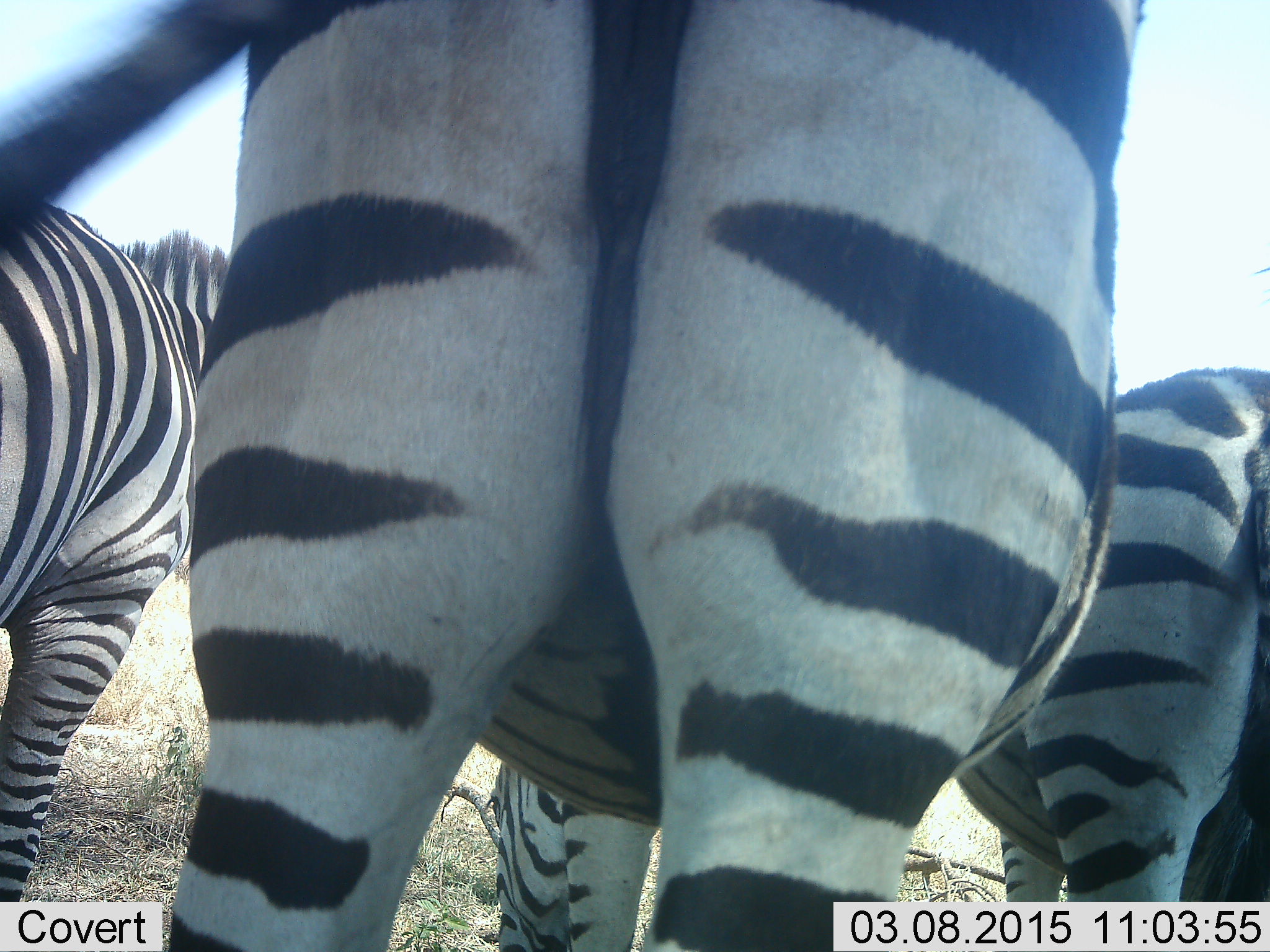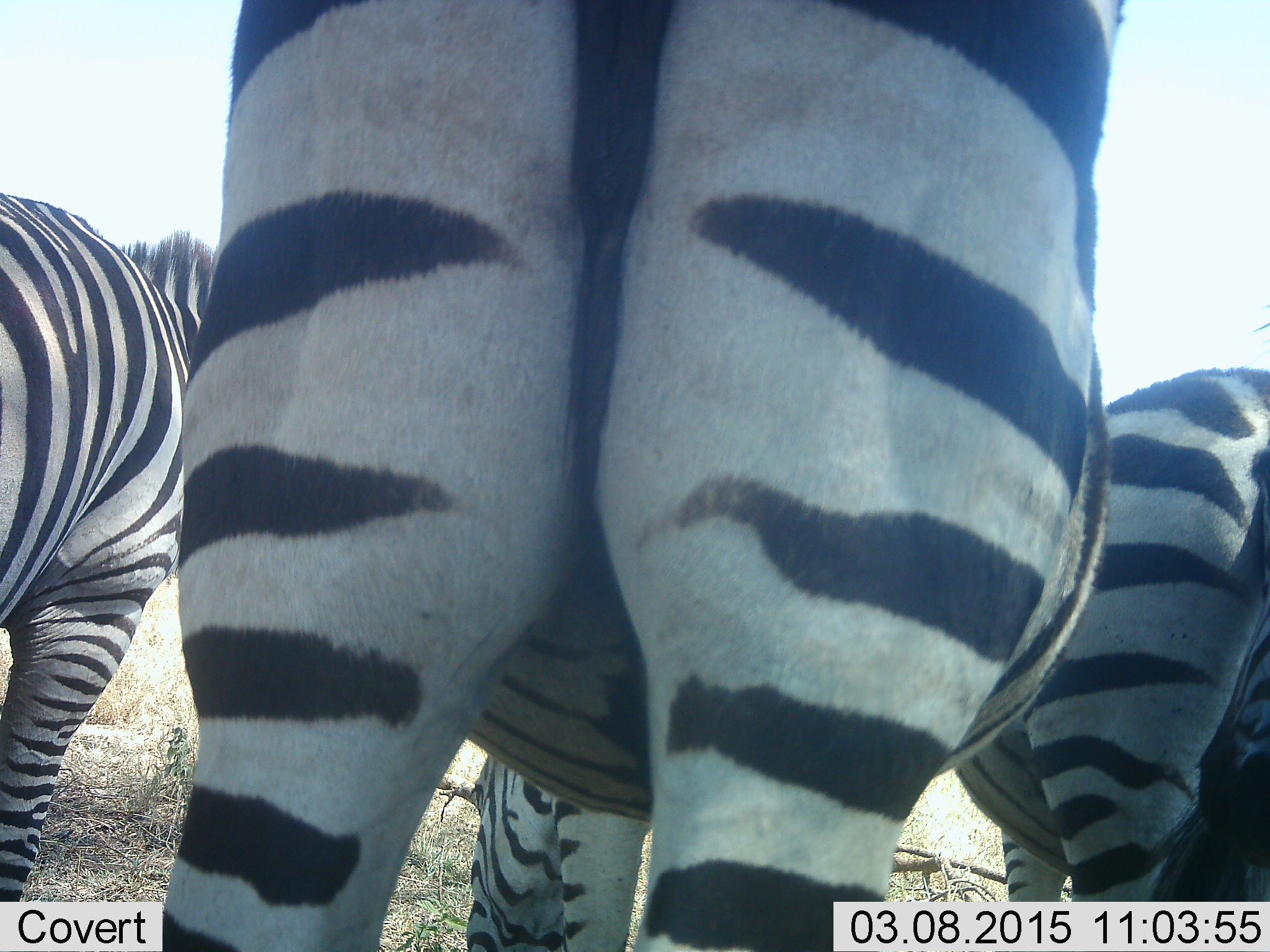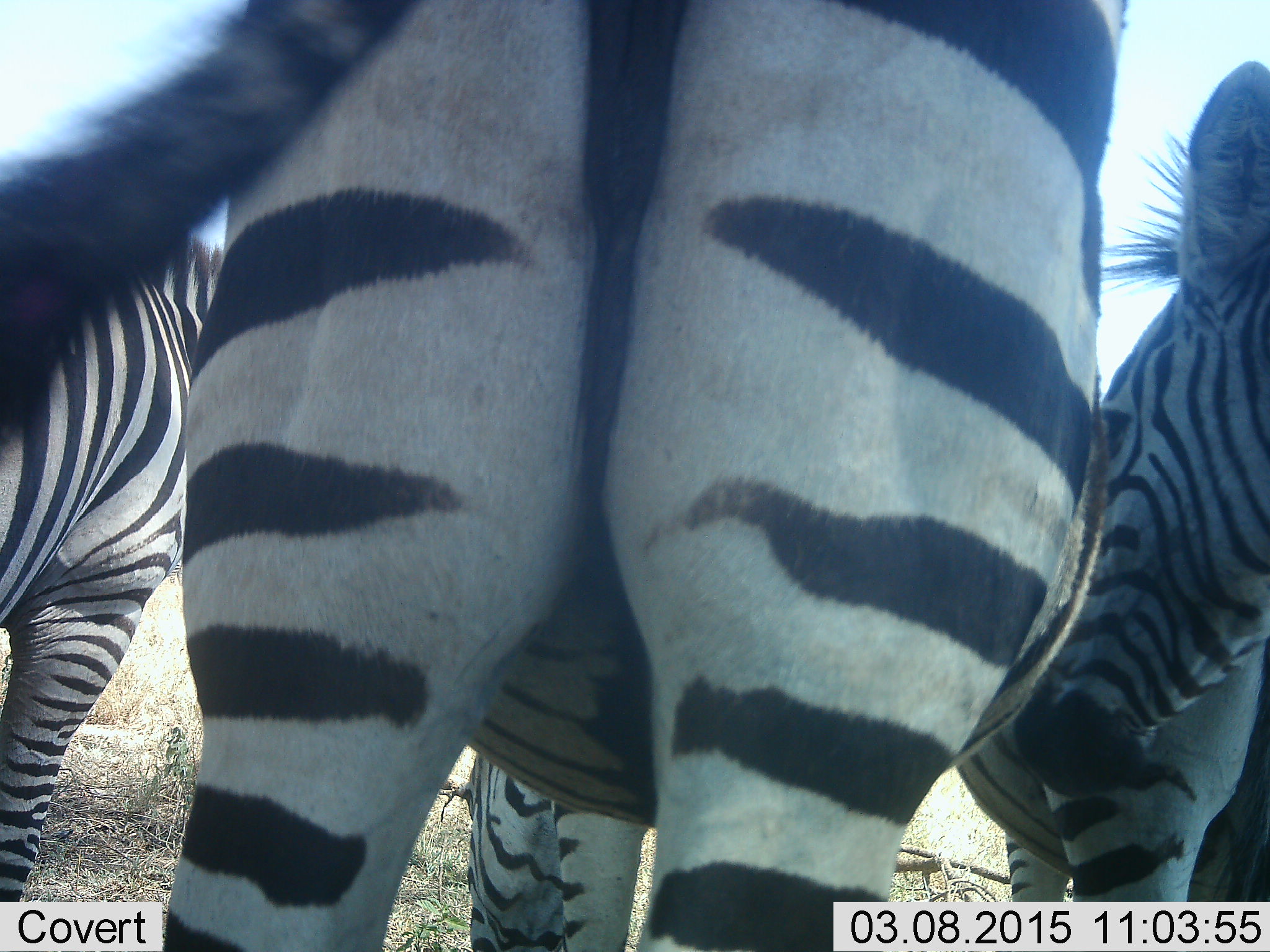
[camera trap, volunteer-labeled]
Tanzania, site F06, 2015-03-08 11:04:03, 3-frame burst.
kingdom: Animalia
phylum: Chordata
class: Mammalia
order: Perissodactyla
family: Equidae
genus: Equus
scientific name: Equus quagga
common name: plains zebra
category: zebra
Zebra (plains zebra) (Equus quagga), count 4. Behavior (volunteer vote fractions): standing 70%, resting 0%, moving 10%, interacting 0%. Young present (vote fraction): 0%. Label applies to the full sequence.